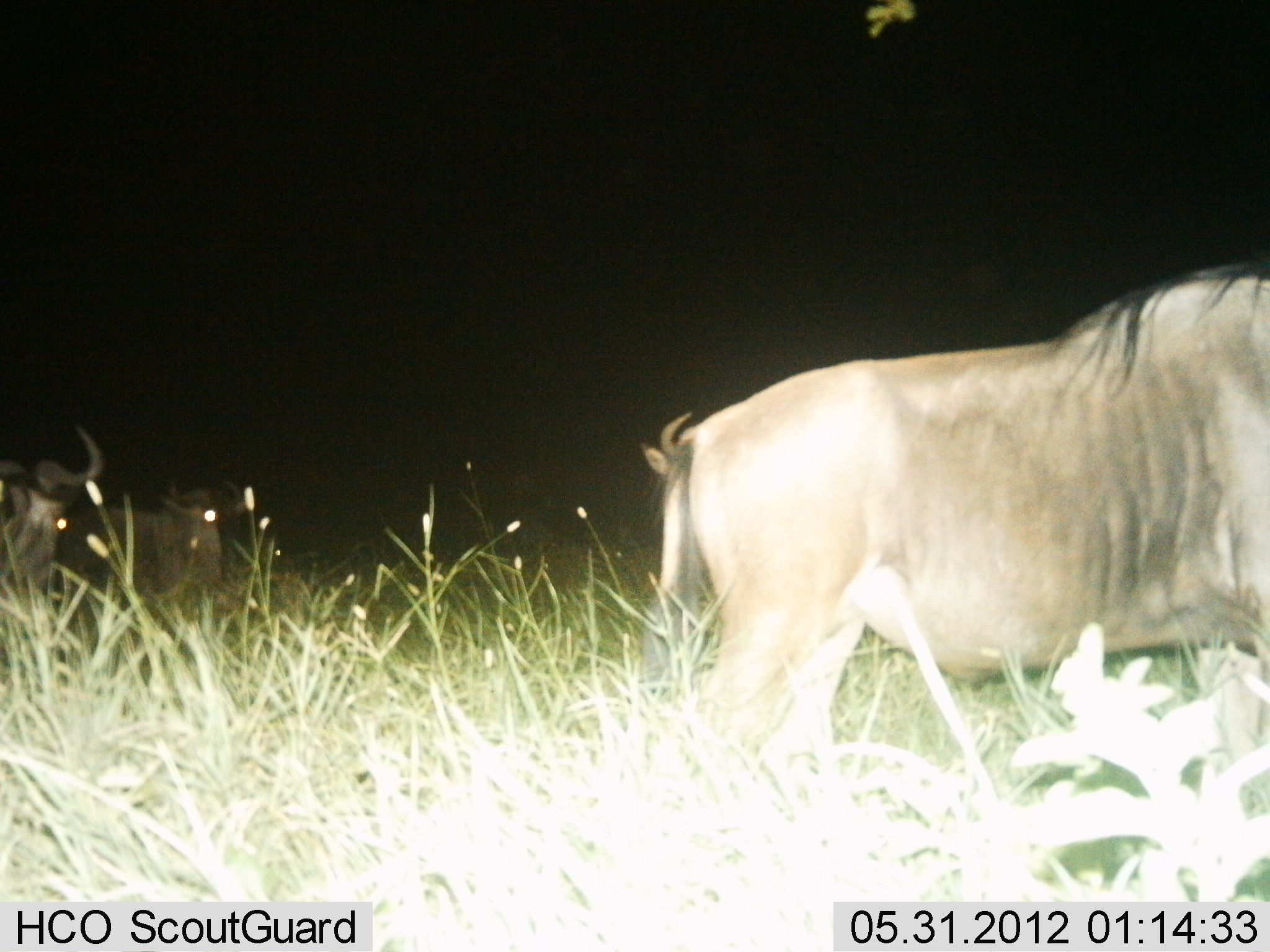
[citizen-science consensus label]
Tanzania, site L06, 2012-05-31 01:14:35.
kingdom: Animalia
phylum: Chordata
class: Mammalia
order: Artiodactyla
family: Bovidae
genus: Connochaetes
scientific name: Connochaetes taurinus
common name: blue wildebeest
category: wildebeest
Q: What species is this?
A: Wildebeest (blue wildebeest) (Connochaetes taurinus).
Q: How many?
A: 3.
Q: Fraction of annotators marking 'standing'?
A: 81%.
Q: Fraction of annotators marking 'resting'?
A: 38%.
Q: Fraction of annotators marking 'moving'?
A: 12%.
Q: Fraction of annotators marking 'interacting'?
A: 0%.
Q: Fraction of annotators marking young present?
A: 0%.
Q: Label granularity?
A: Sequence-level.